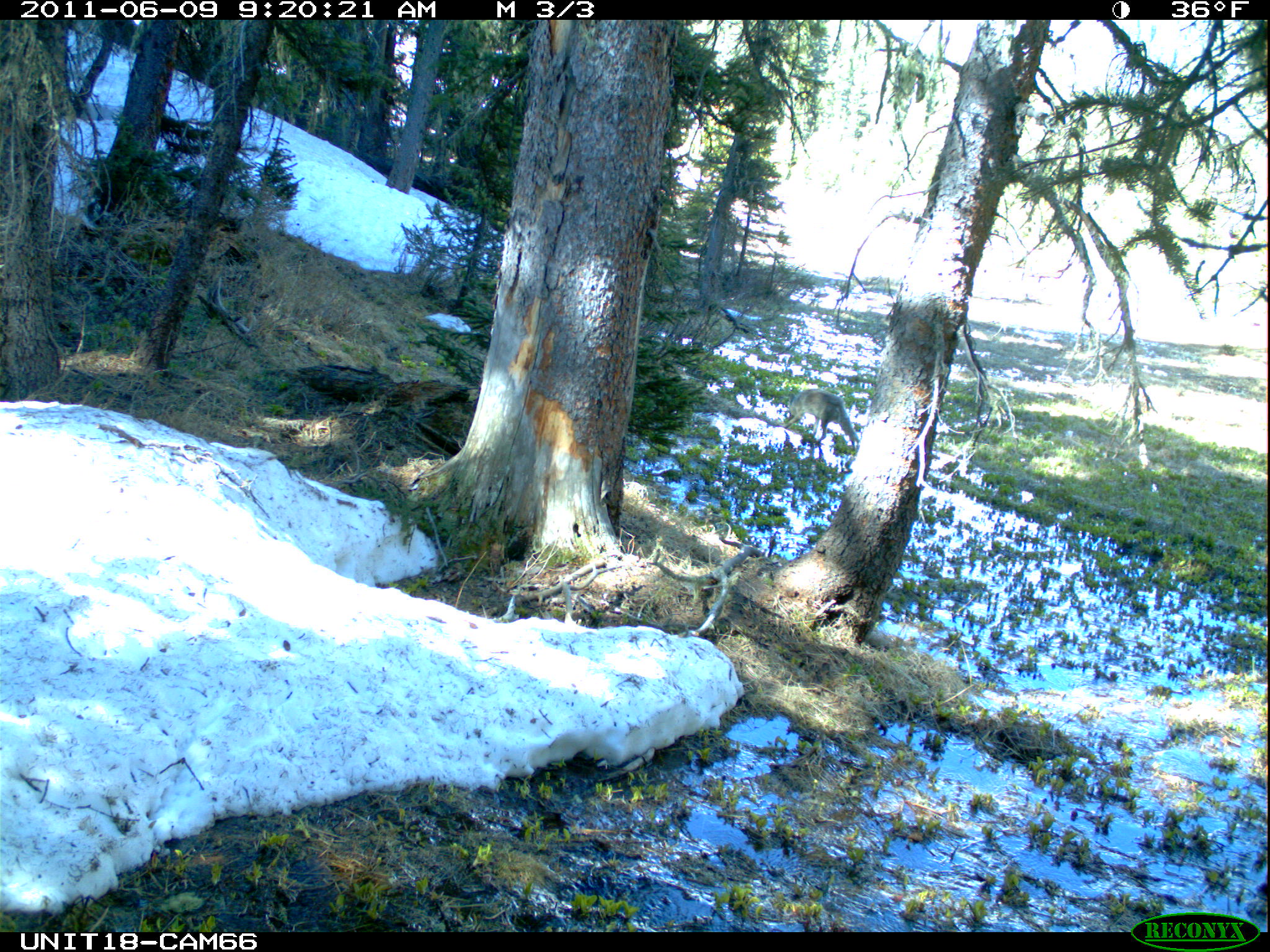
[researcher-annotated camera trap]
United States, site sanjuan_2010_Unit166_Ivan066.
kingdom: Animalia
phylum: Chordata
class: Mammalia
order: Carnivora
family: Canidae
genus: Canis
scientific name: Canis latrans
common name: coyote